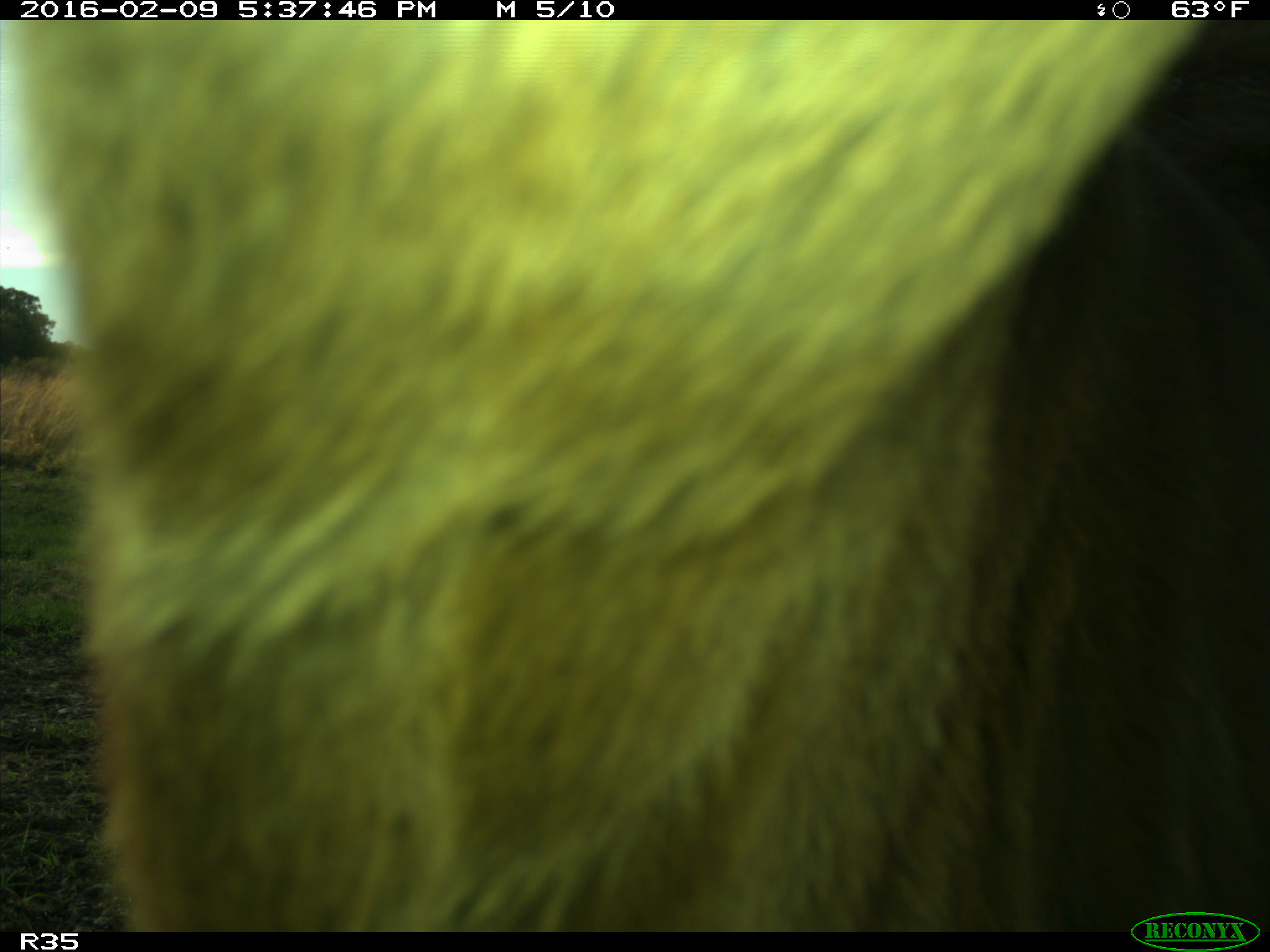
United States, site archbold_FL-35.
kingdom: Animalia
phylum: Chordata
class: Mammalia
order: Artiodactyla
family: Bovidae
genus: Bos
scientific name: Bos taurus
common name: domestic cow